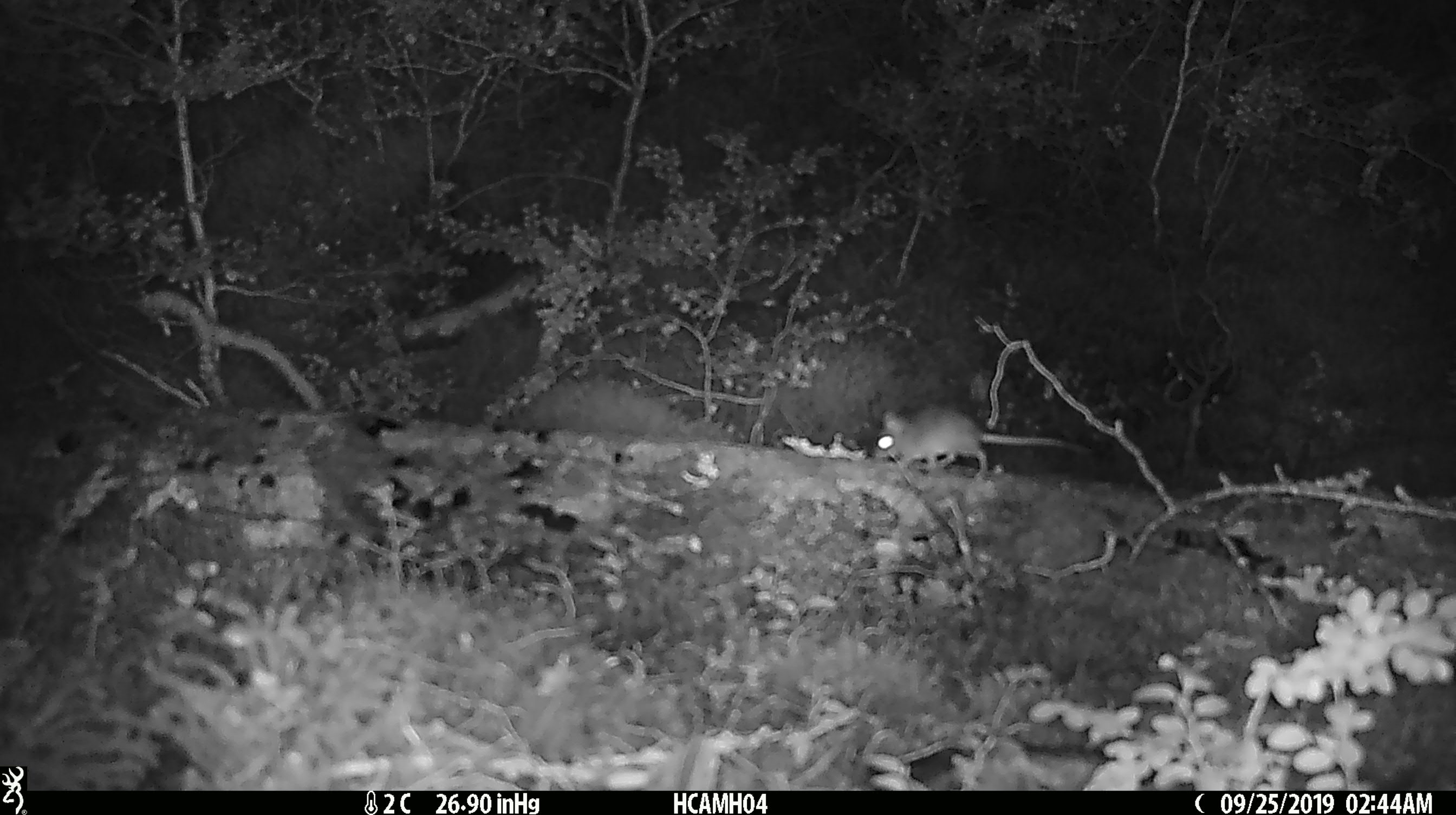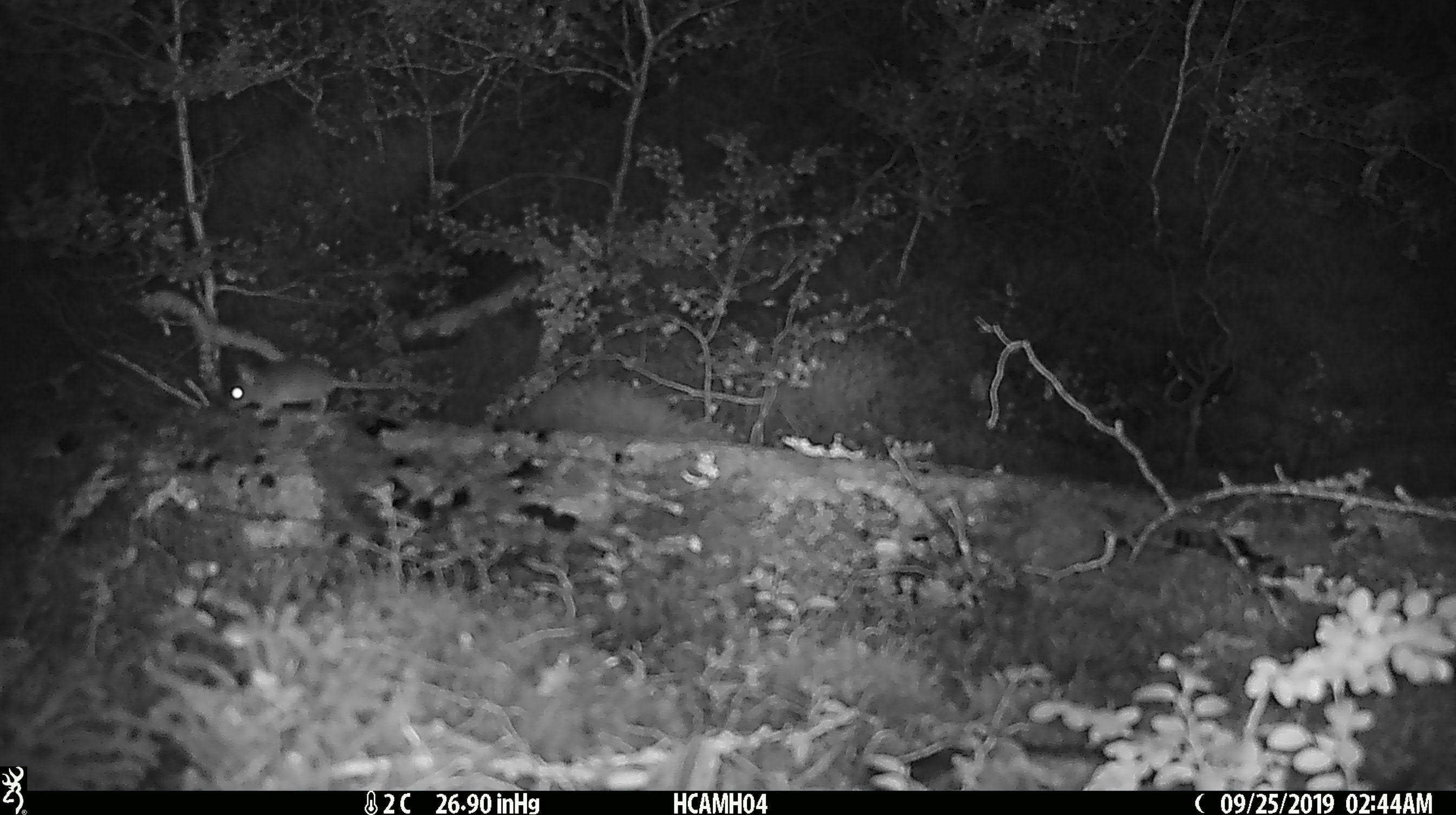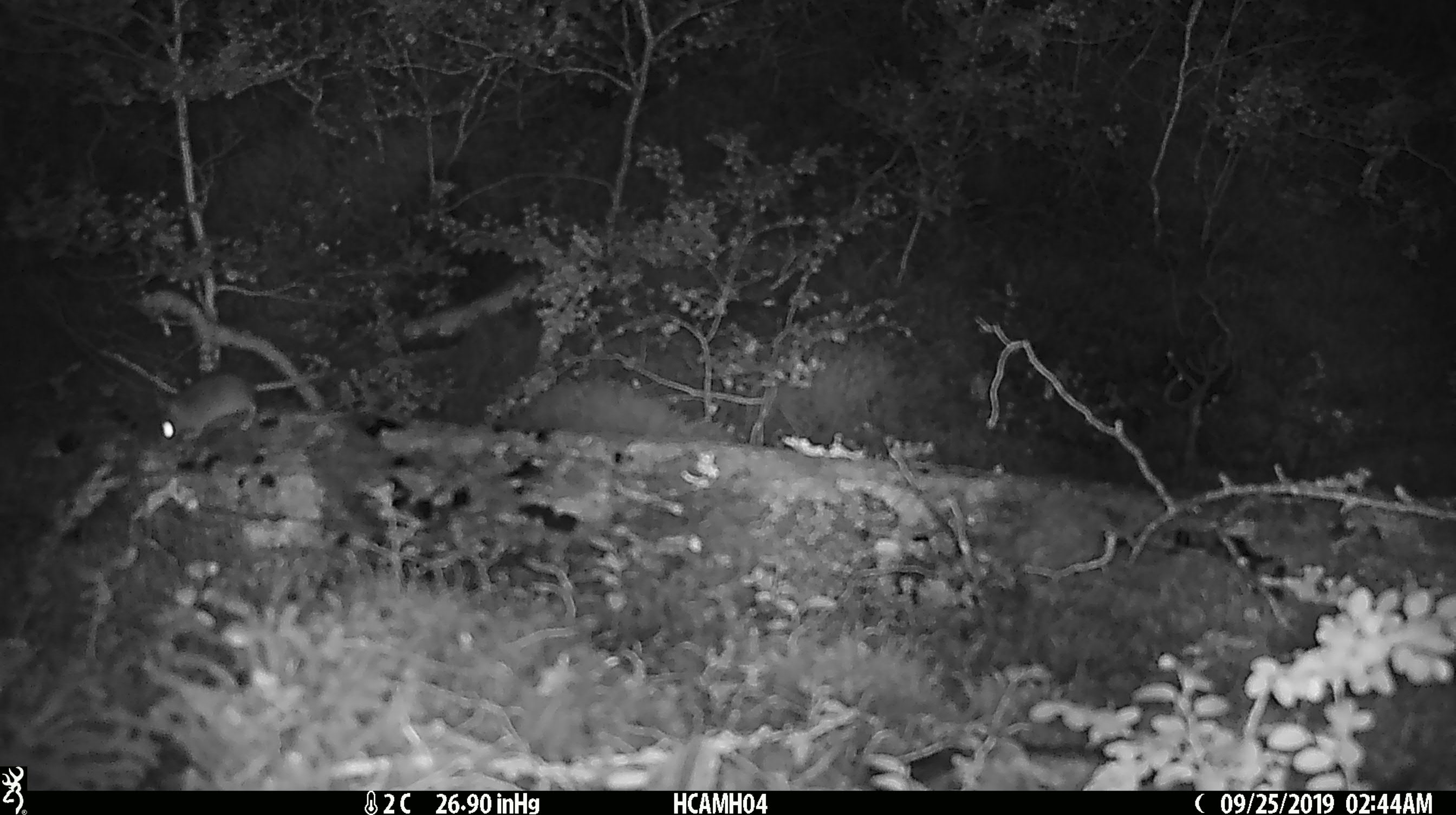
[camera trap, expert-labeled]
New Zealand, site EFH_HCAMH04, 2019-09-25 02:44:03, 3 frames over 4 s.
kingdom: Animalia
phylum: Chordata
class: Mammalia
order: Rodentia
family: Muridae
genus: Mus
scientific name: Mus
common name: mouse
Mouse (Mus).